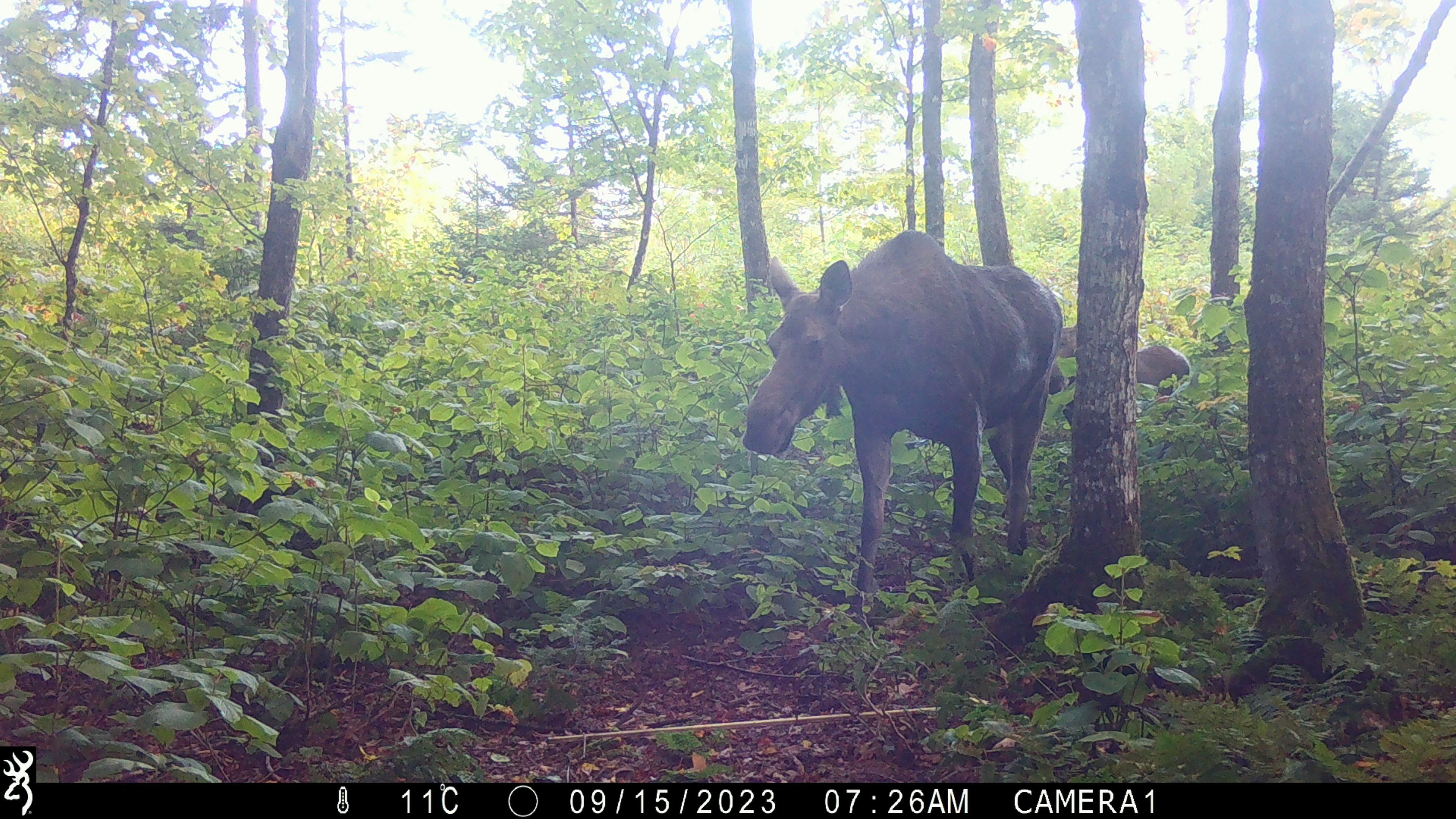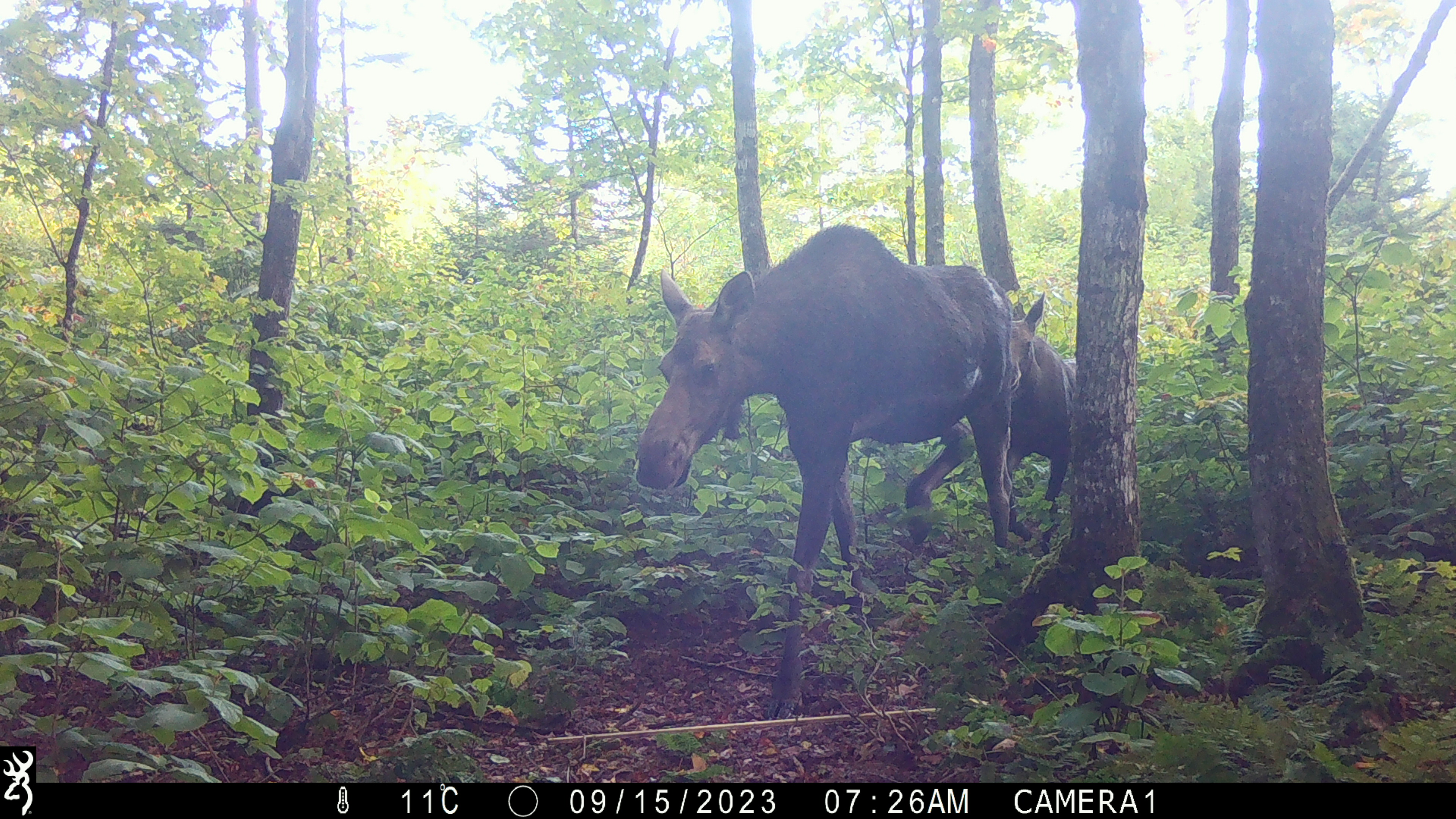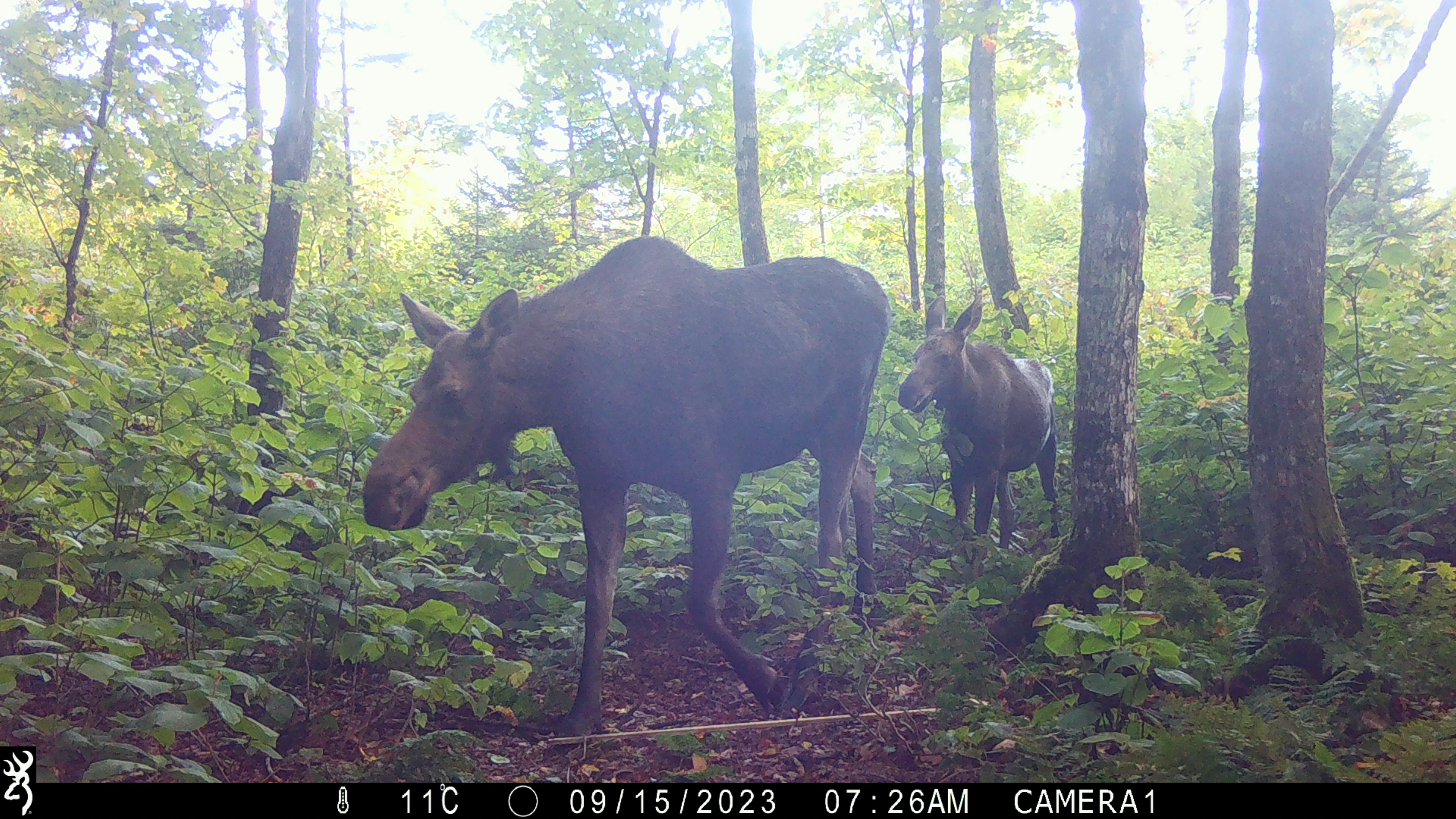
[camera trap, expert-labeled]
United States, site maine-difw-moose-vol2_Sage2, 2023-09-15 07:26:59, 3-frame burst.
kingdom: Animalia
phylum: Chordata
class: Mammalia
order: Artiodactyla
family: Cervidae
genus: Alces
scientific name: Alces alces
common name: moose